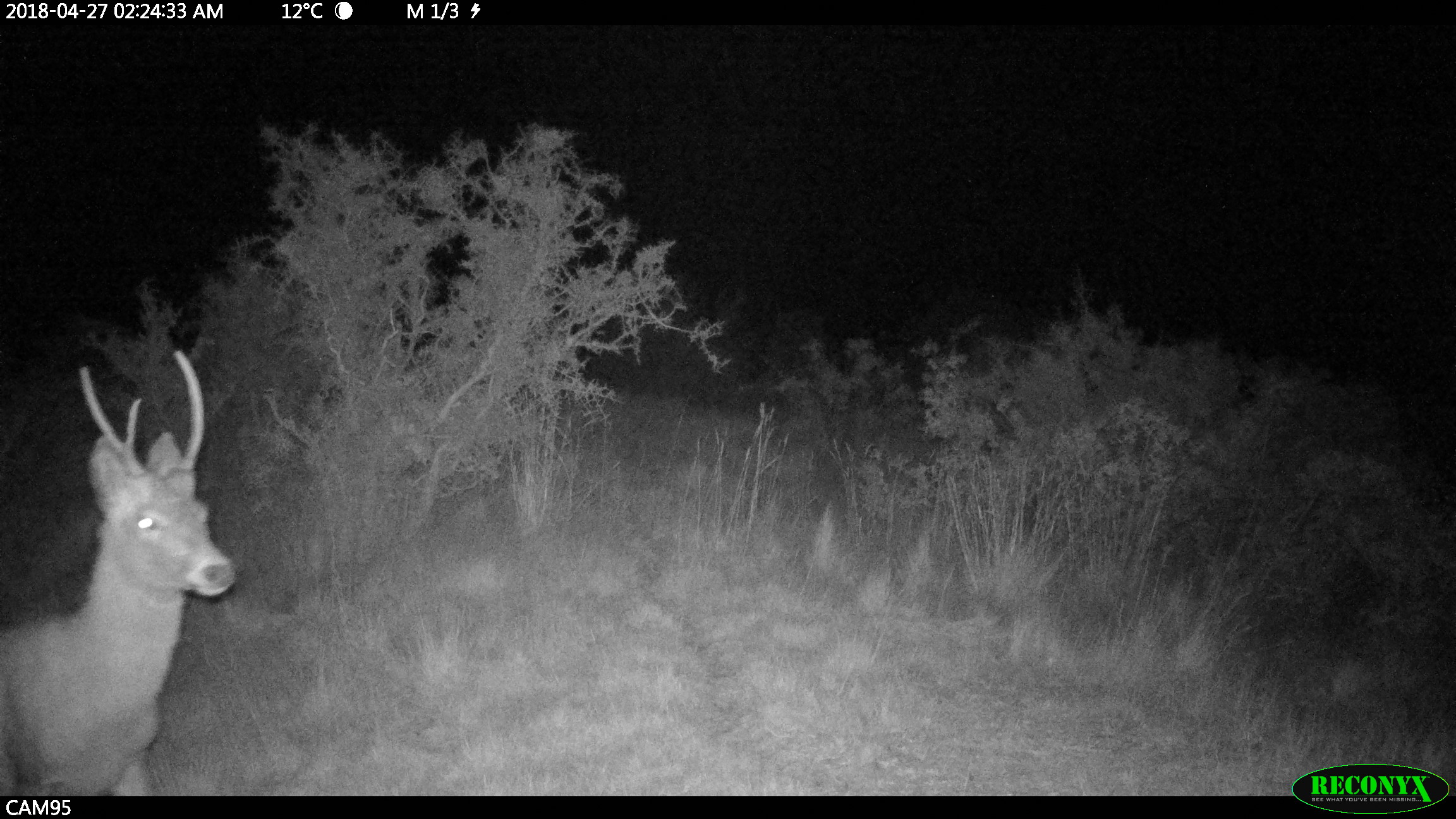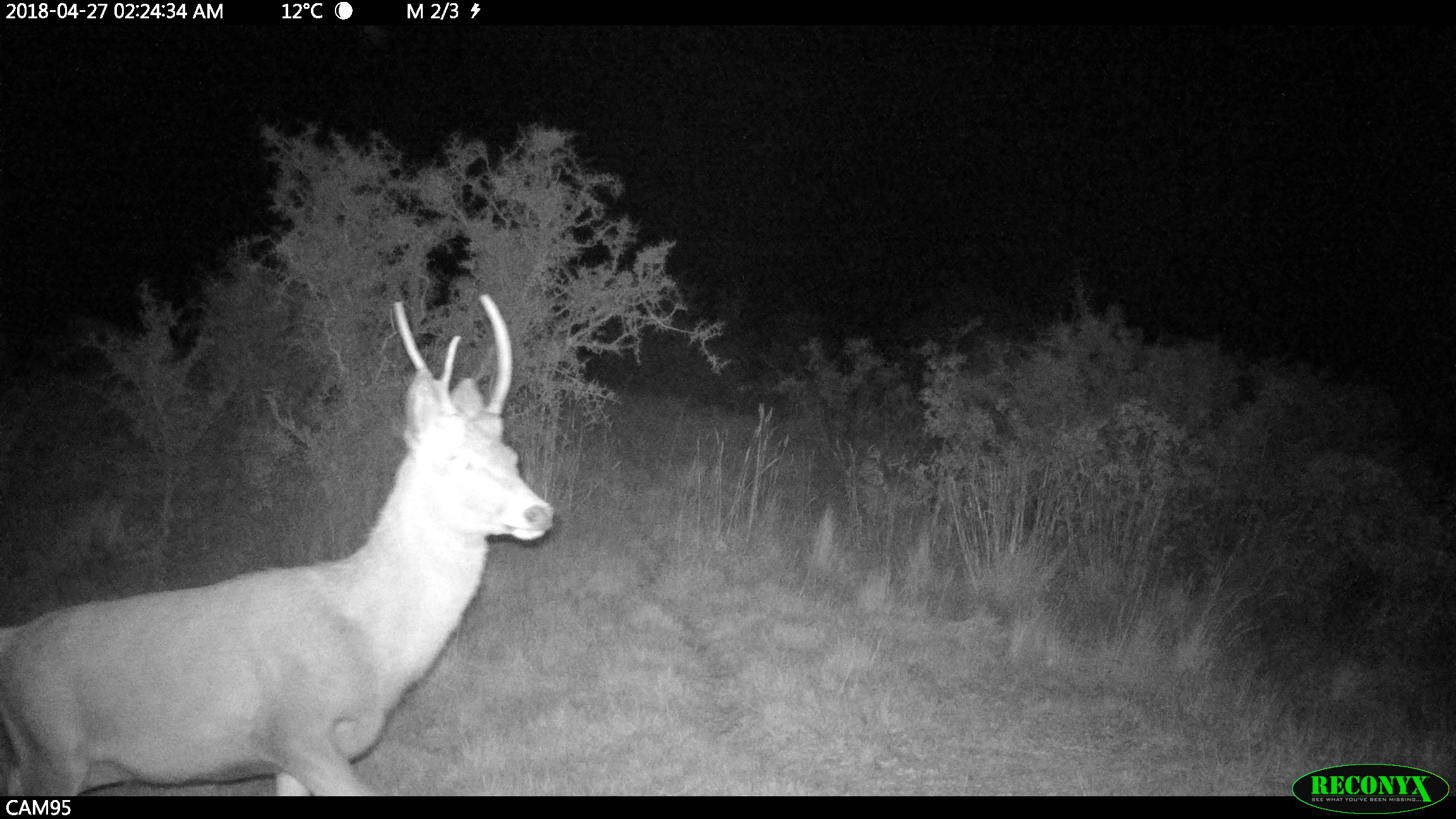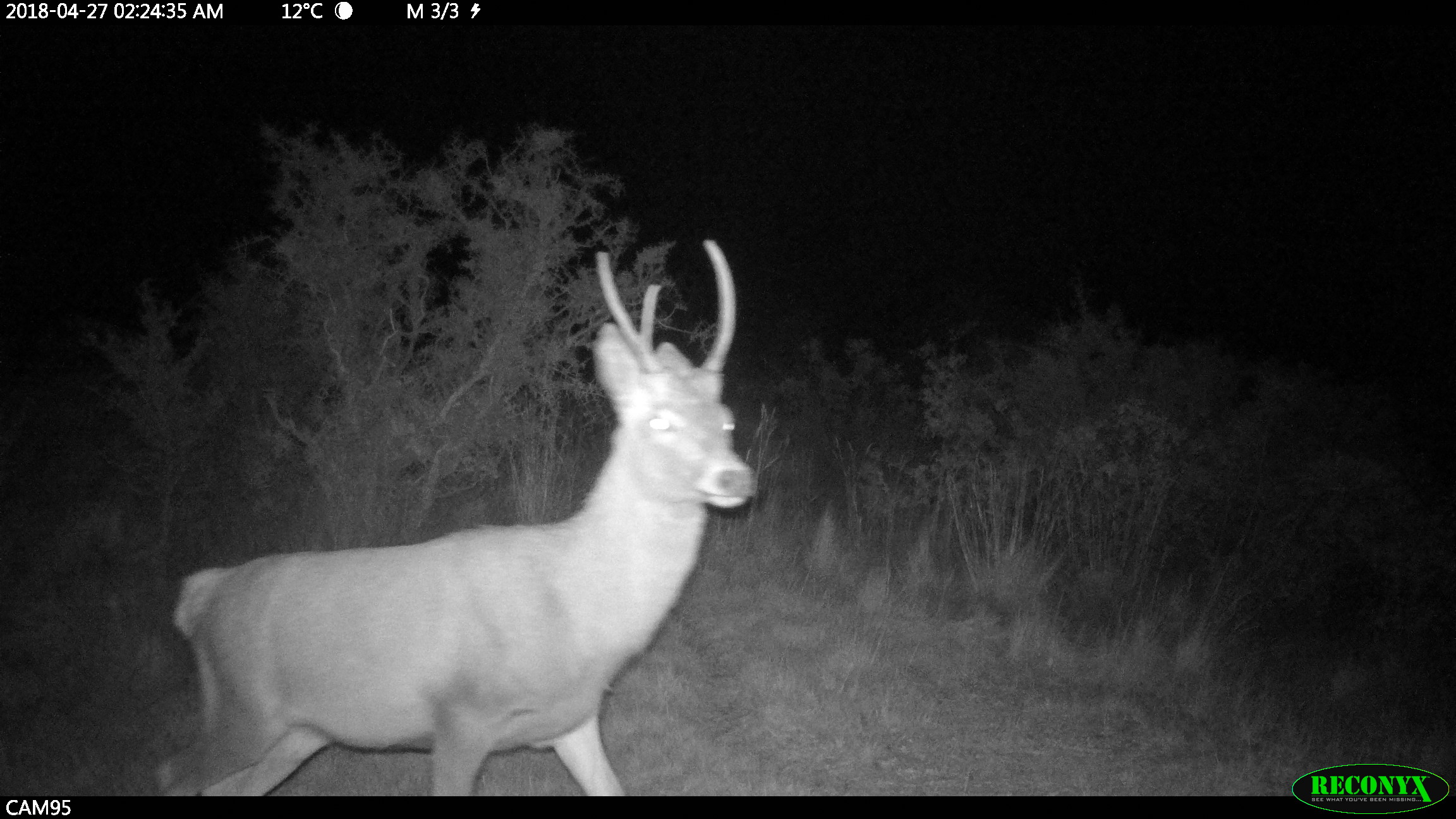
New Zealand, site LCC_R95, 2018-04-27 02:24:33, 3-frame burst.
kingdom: Animalia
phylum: Chordata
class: Mammalia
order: Artiodactyla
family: Cervidae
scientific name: Cervidae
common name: deer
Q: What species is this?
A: Deer (Cervidae).